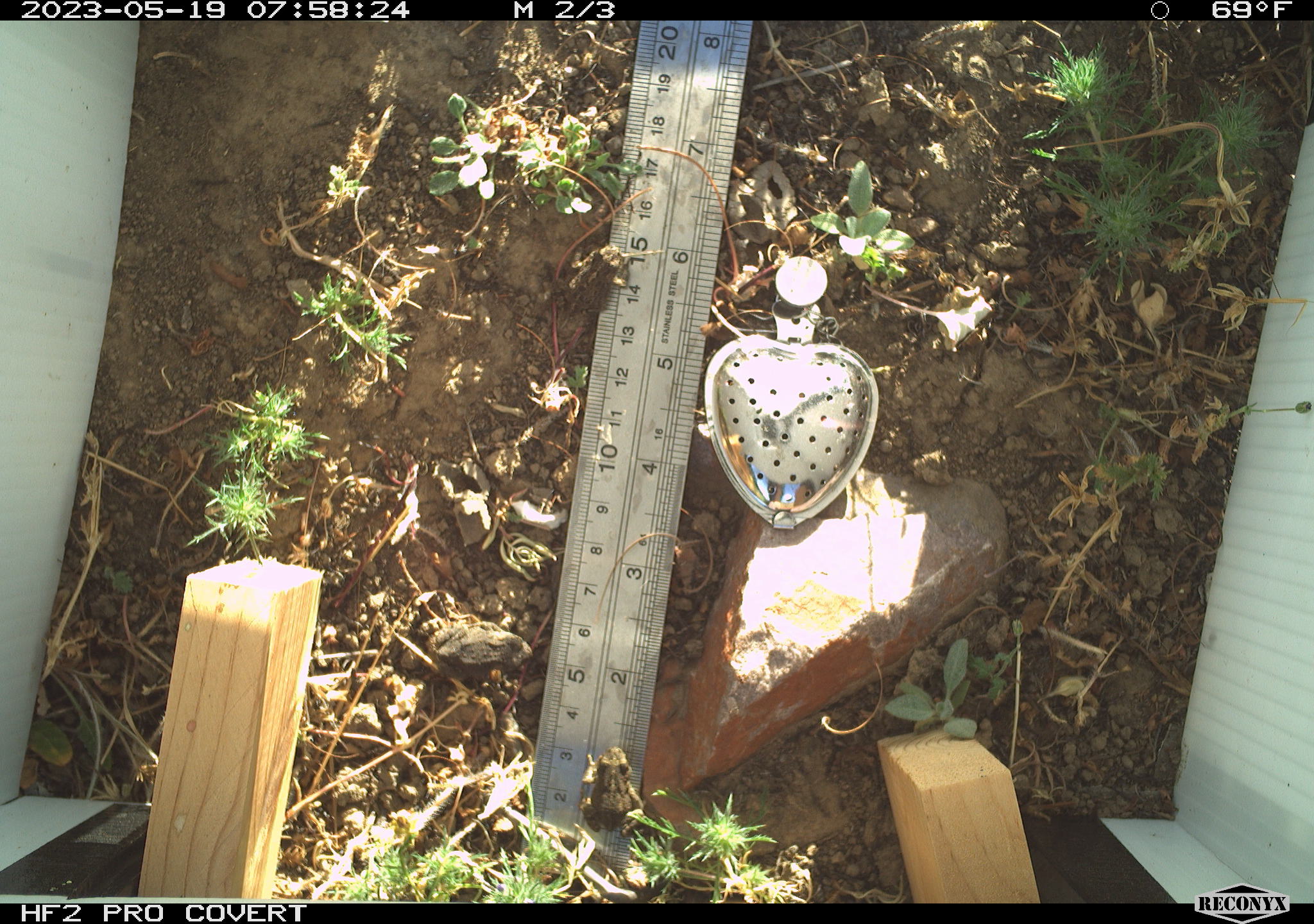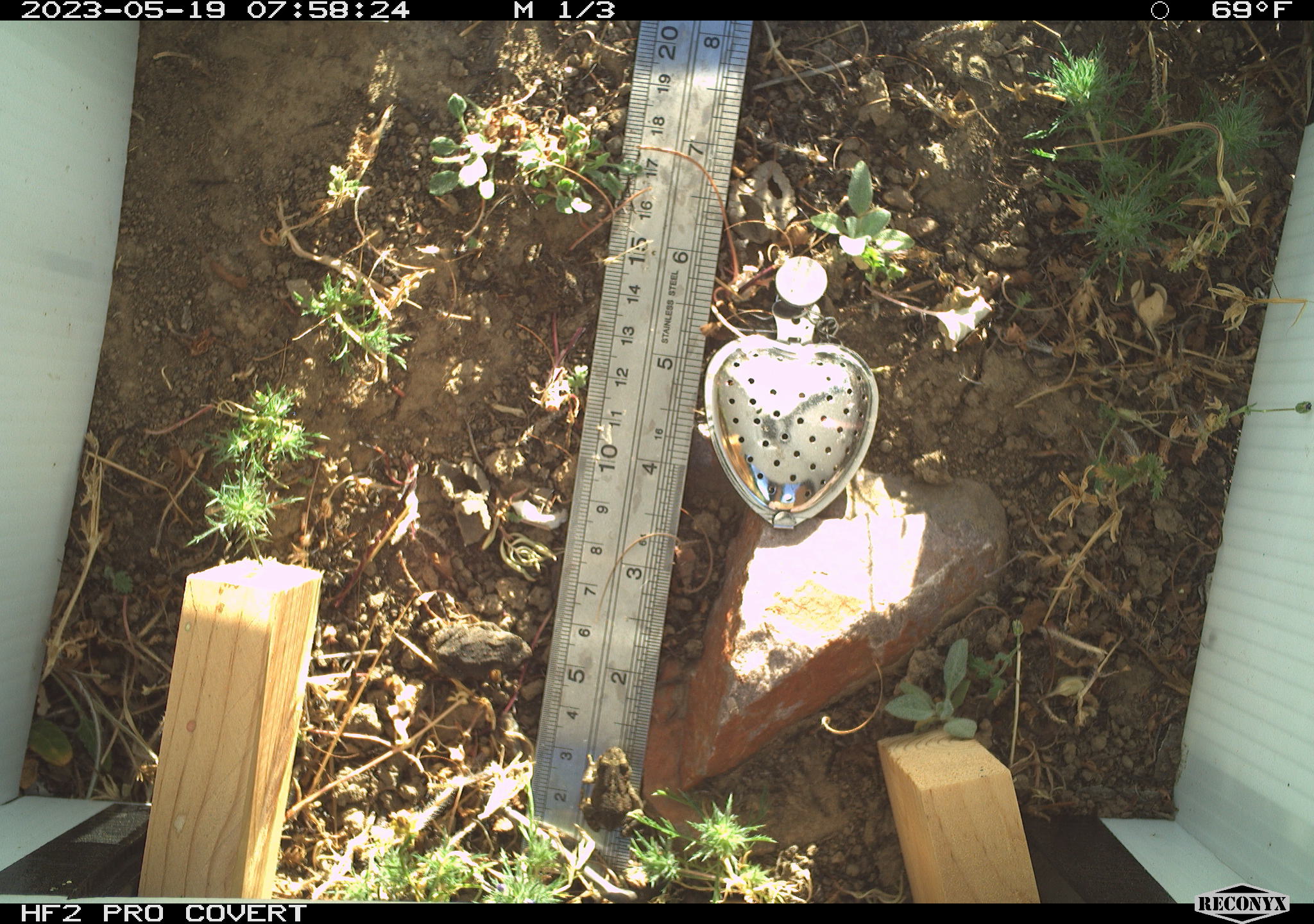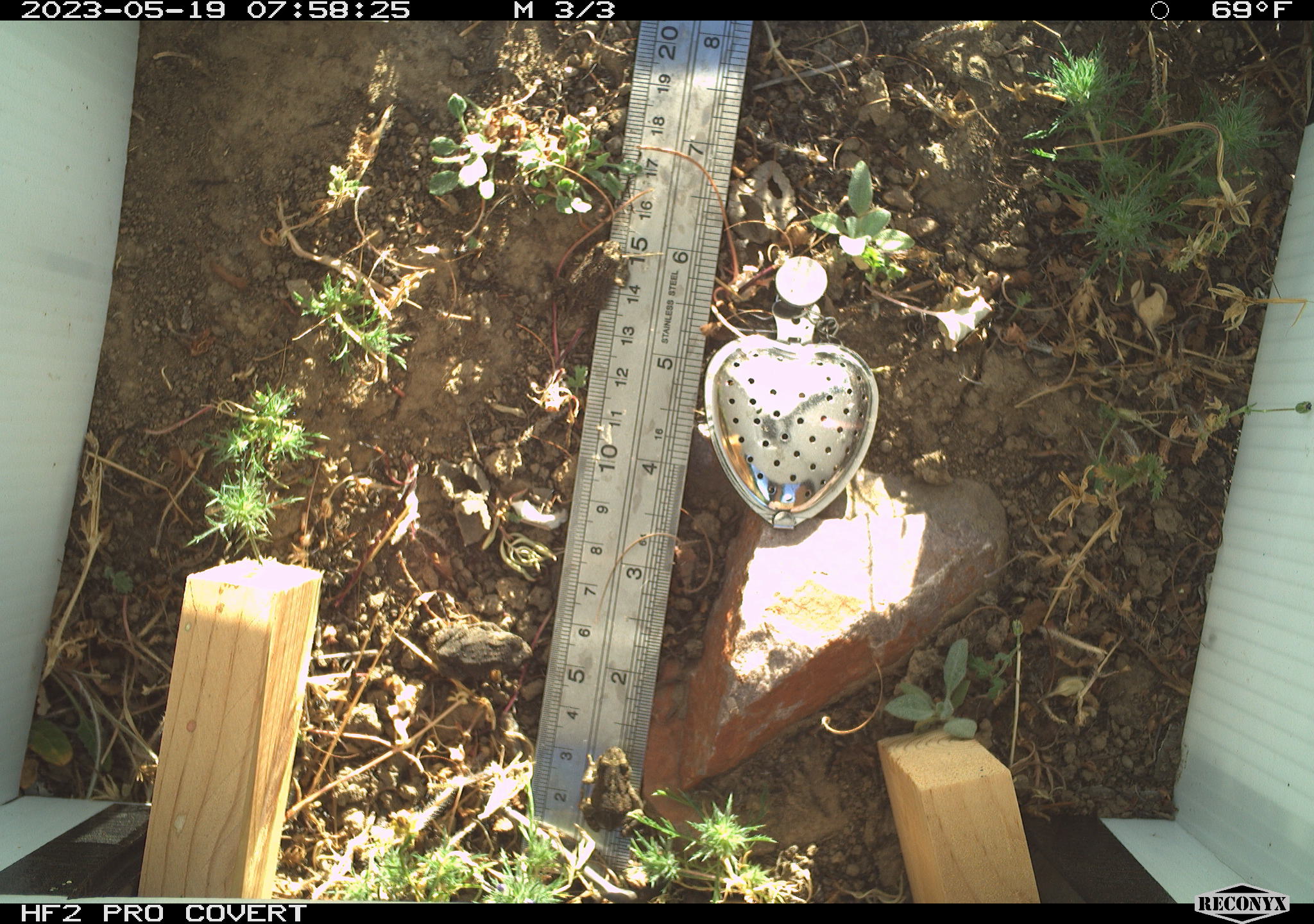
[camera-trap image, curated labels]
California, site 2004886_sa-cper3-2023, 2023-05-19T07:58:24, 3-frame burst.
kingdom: Animalia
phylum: Chordata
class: Amphibia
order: Anura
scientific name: Anura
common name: frogs